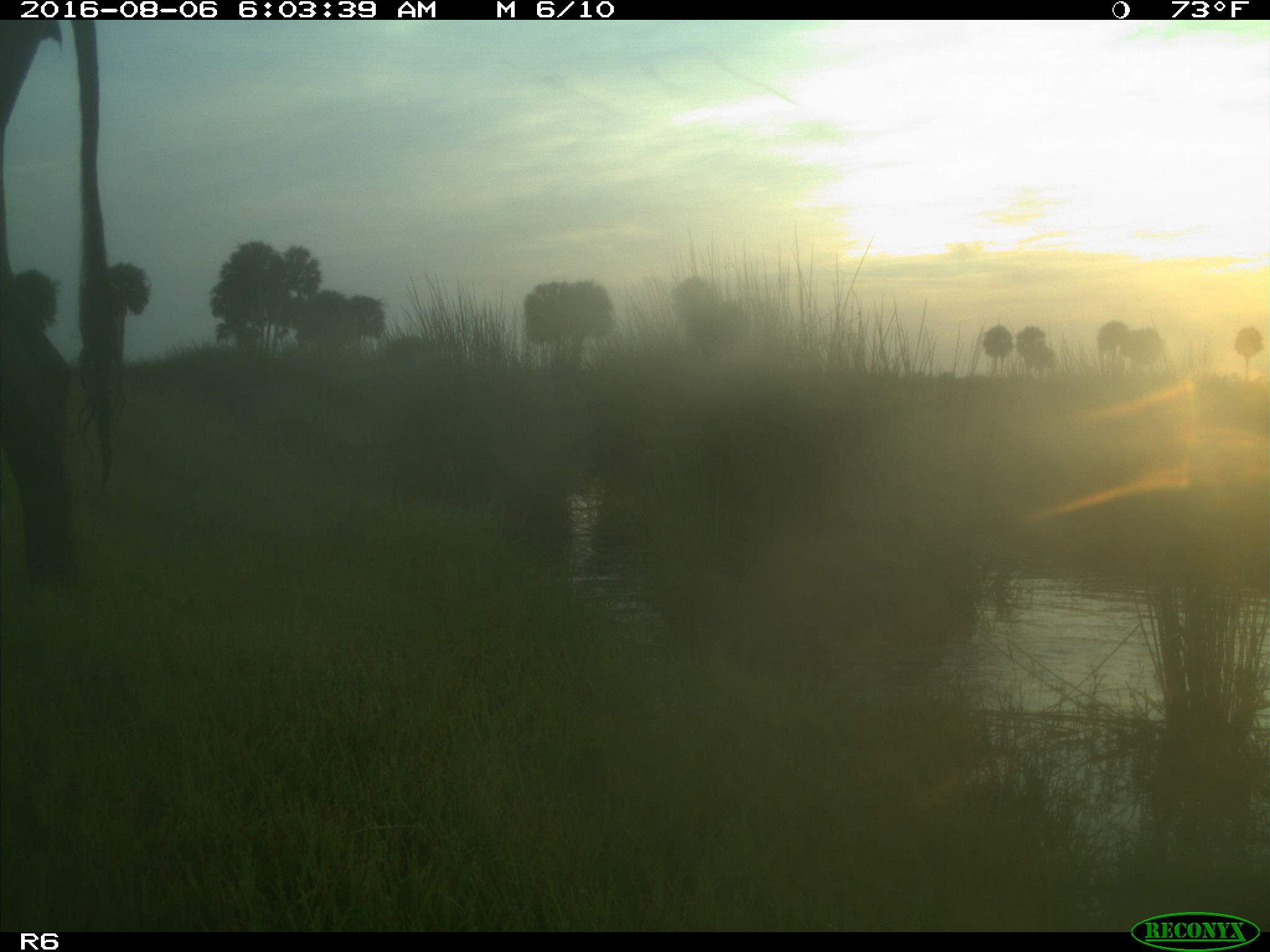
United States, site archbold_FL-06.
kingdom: Animalia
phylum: Chordata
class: Mammalia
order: Artiodactyla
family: Bovidae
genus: Bos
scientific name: Bos taurus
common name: domestic cow